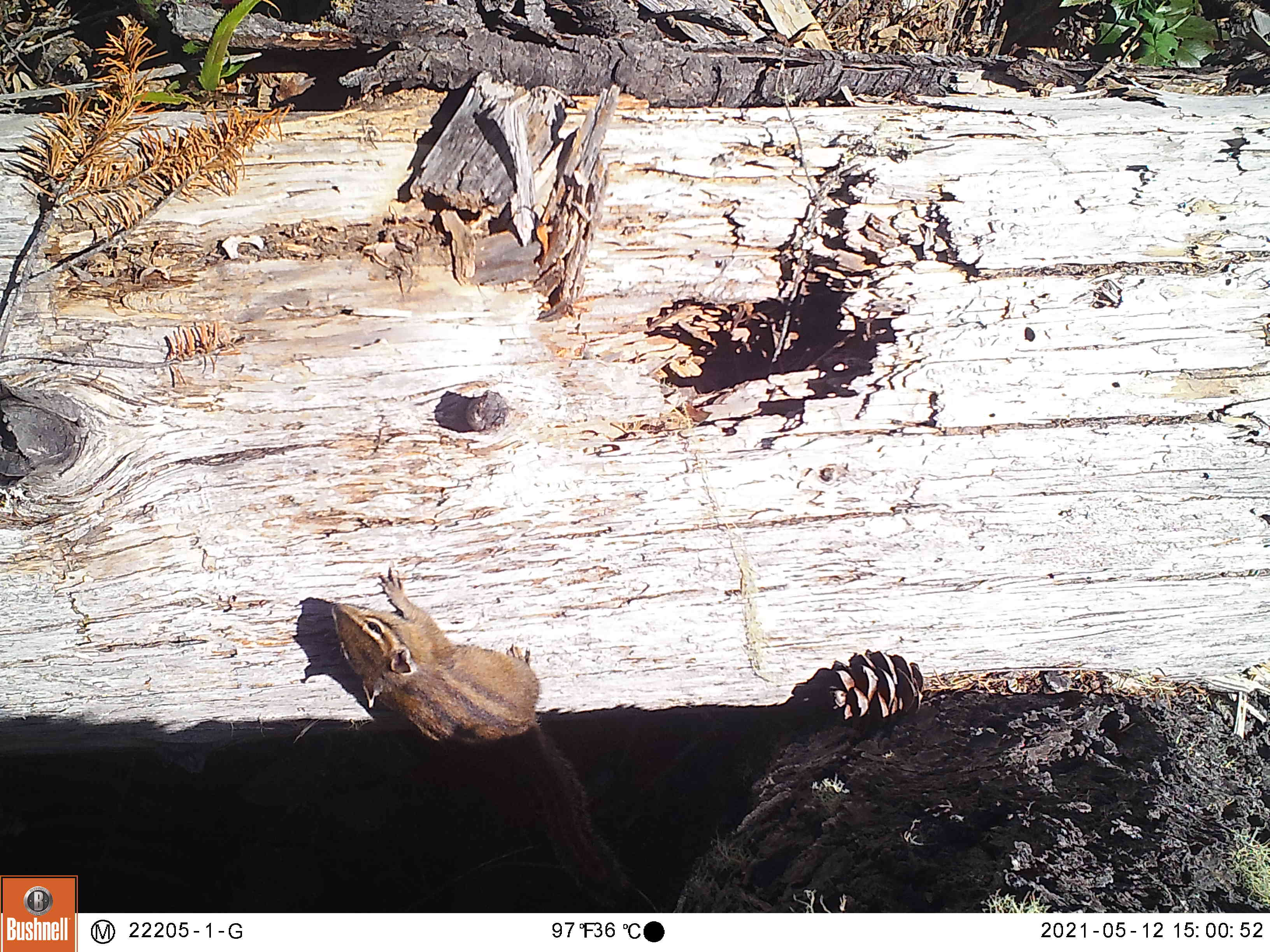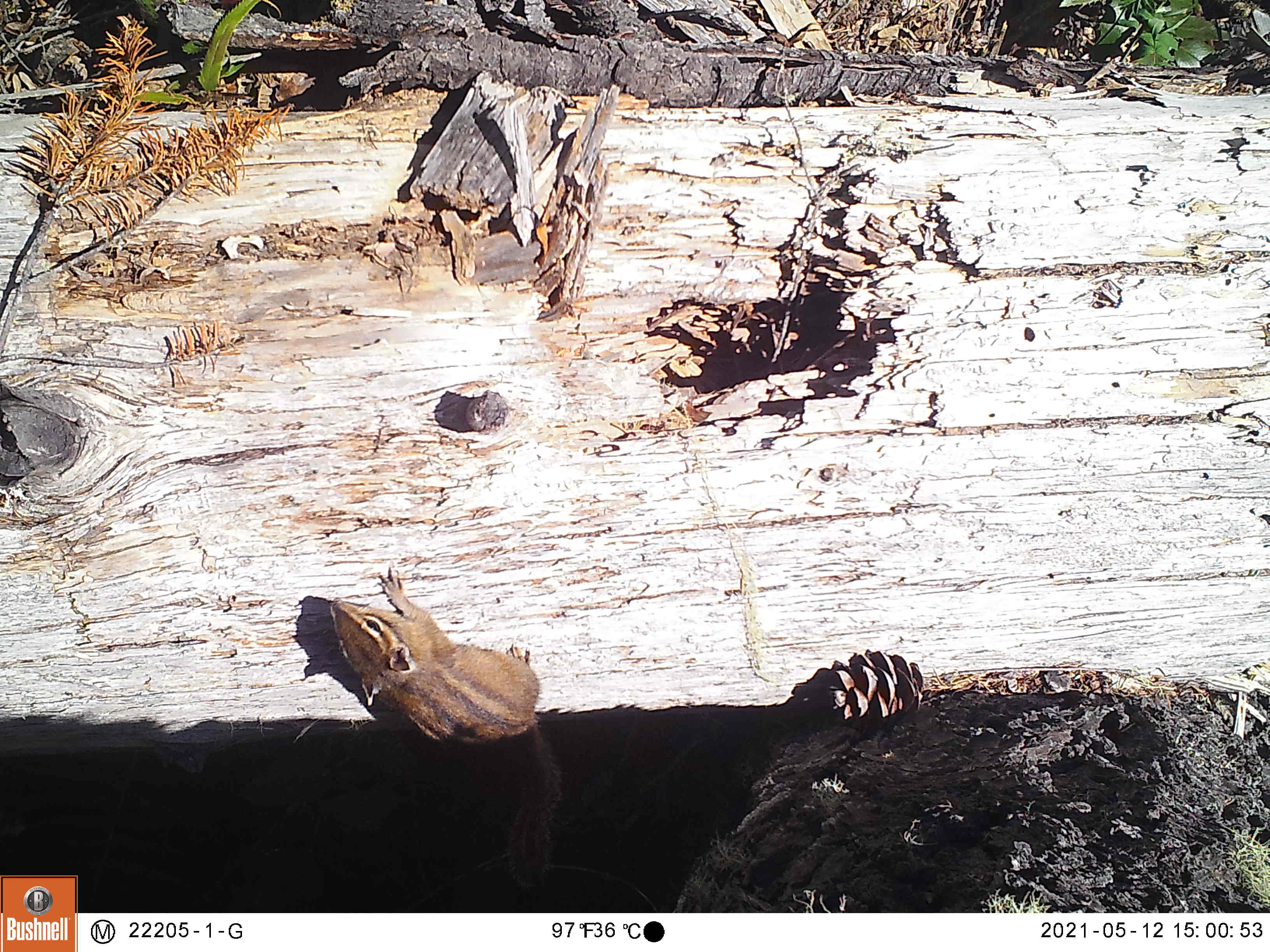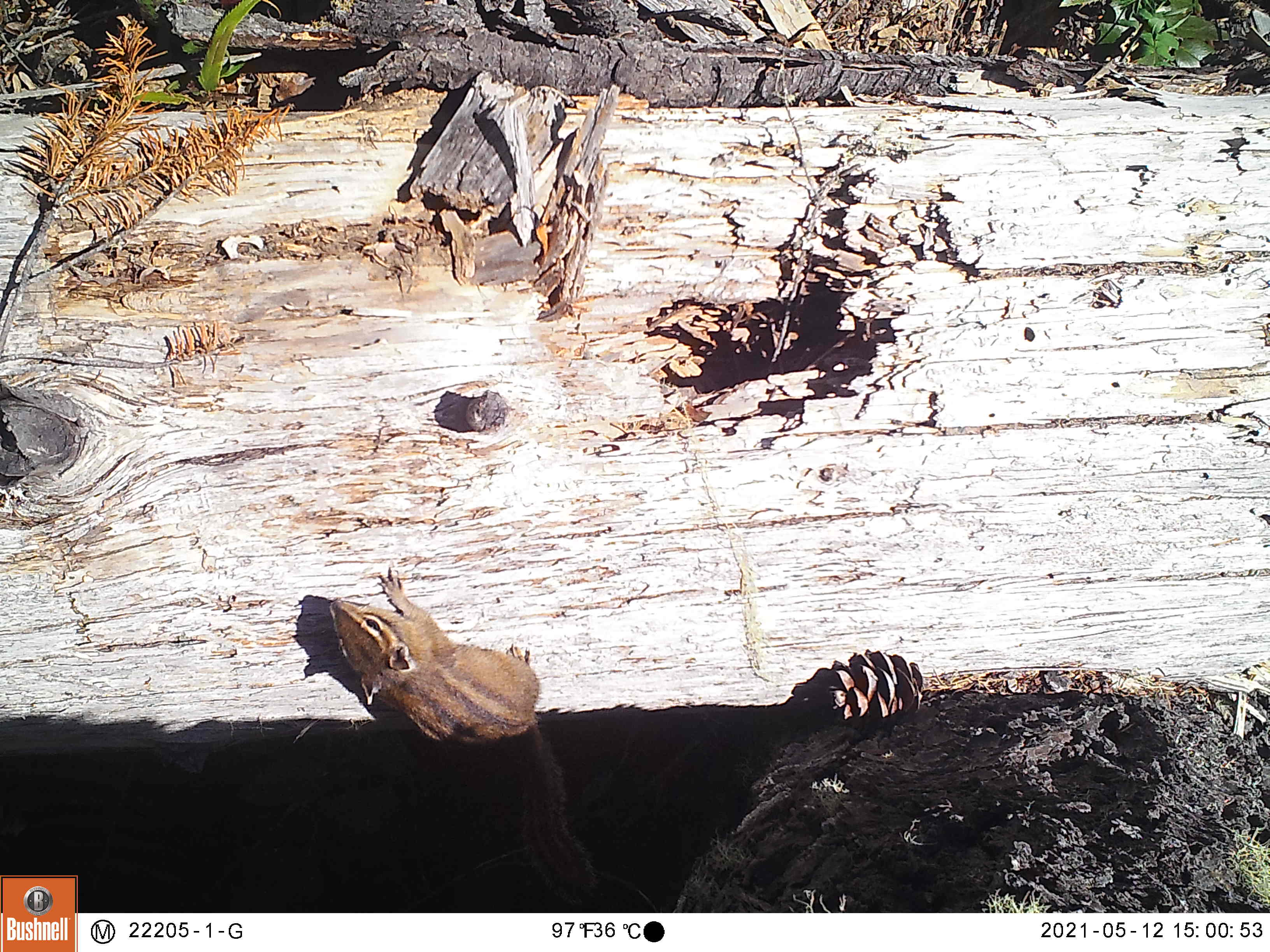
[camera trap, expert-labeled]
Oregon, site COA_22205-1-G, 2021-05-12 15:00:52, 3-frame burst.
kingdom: Animalia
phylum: Chordata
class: Mammalia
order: Rodentia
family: Sciuridae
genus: Neotamias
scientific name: Neotamias townsendii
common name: townsend's chipmunk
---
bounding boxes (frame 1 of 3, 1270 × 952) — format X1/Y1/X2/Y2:
townsend's chipmunk: 315/552/663/913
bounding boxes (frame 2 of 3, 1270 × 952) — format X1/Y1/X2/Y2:
townsend's chipmunk: 298/552/593/909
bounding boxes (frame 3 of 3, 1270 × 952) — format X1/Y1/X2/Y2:
townsend's chipmunk: 300/553/612/913